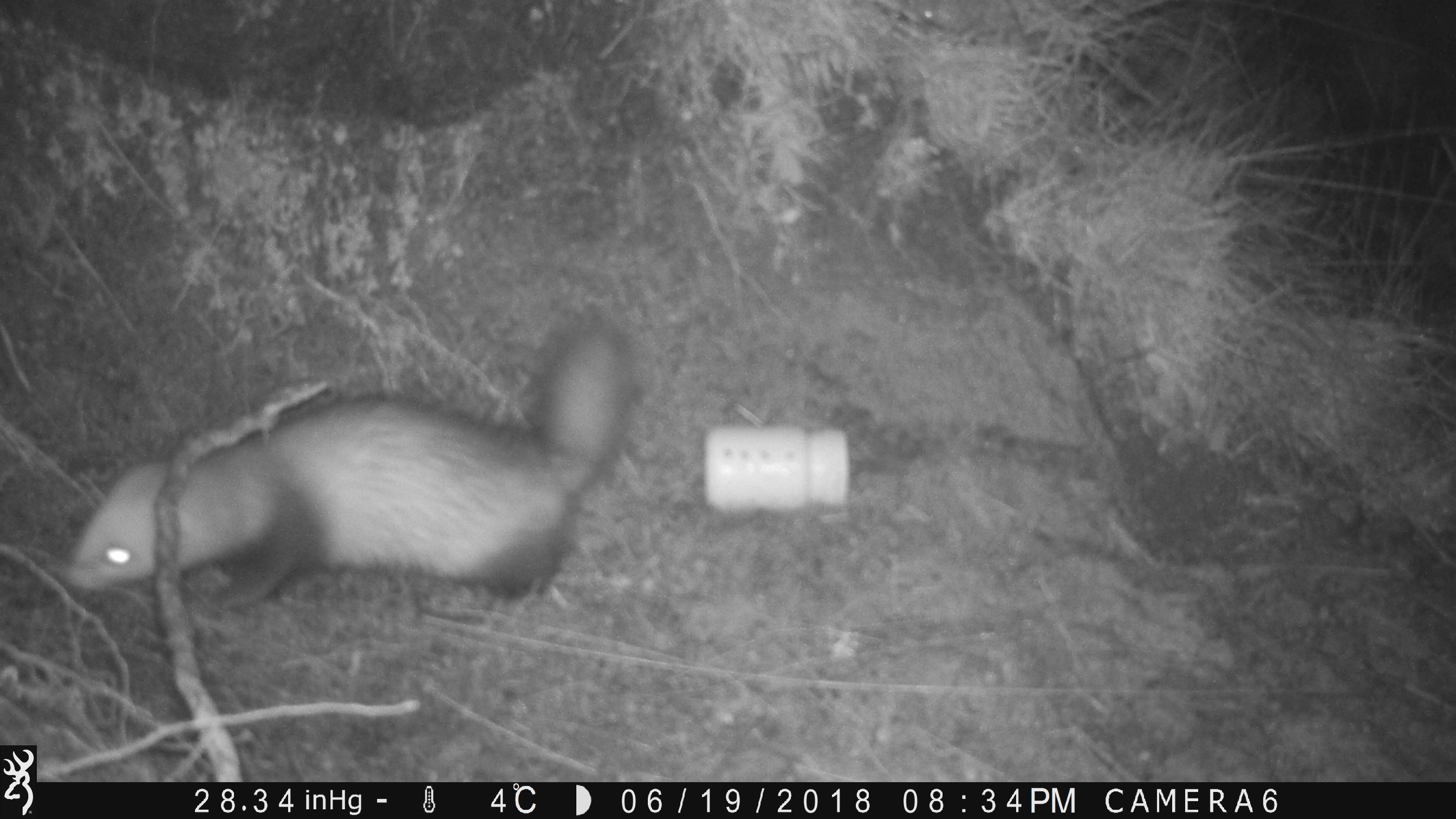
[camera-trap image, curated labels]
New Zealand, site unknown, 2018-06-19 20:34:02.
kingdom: Animalia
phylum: Chordata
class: Mammalia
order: Carnivora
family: Mustelidae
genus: Mustela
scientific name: Mustela furo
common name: ferret